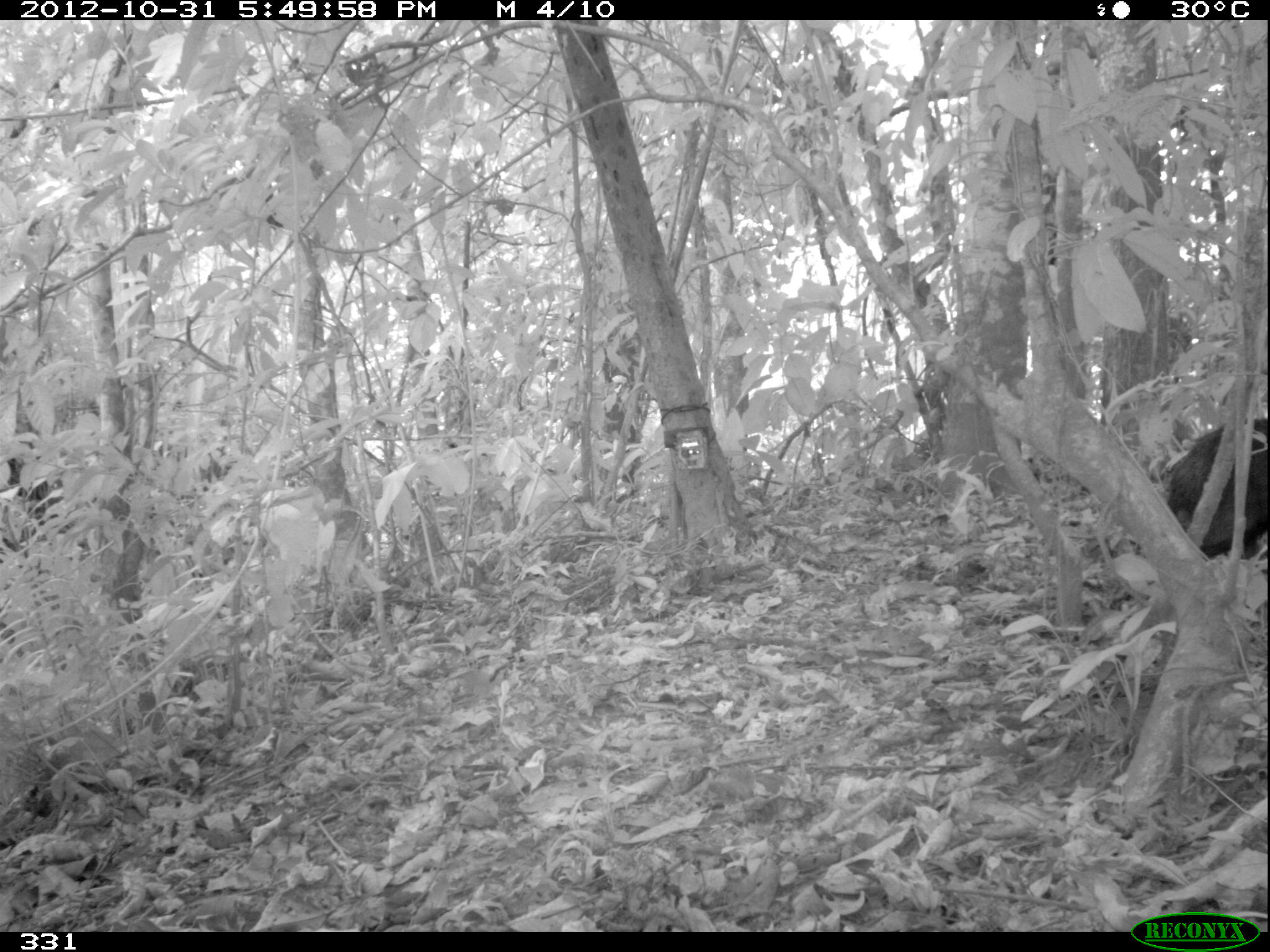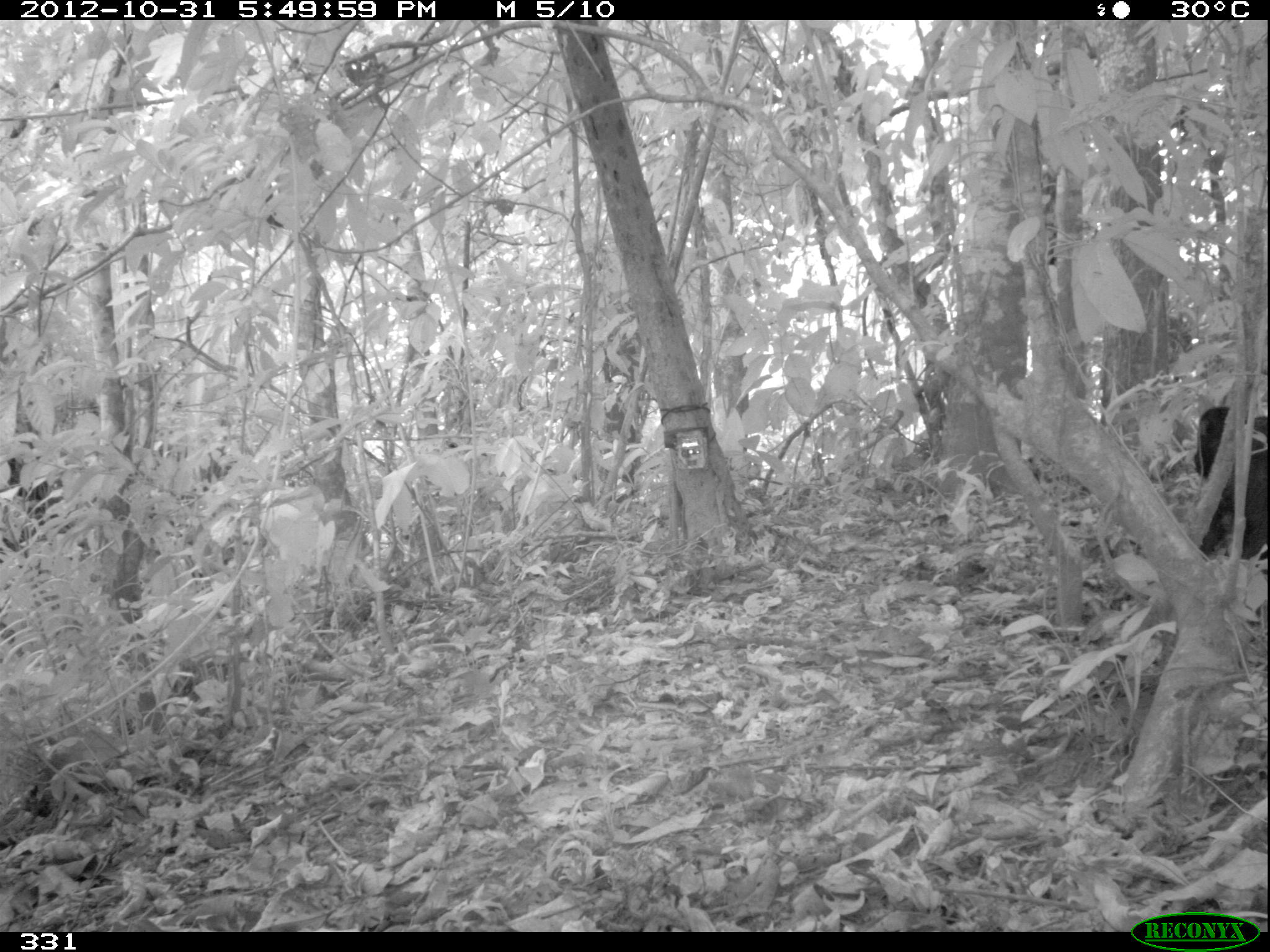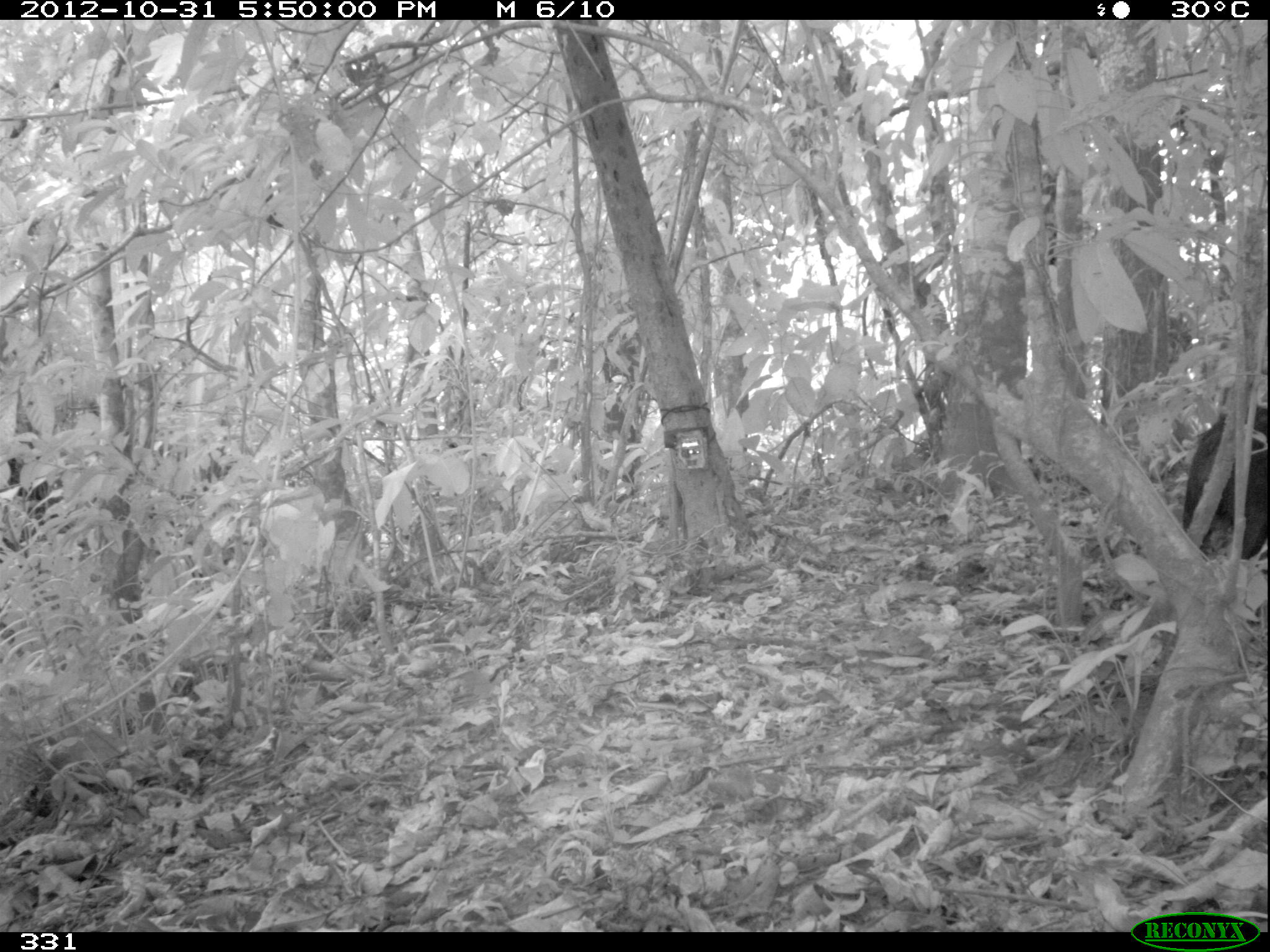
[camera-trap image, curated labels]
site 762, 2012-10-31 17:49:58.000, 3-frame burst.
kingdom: Animalia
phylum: Chordata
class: Mammalia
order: Artiodactyla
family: Tayassuidae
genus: Tayassu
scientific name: Tayassu pecari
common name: white-lipped peccary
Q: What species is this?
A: Tayassu pecari (white-lipped peccary).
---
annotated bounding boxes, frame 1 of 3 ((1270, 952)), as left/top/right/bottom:
tayassu pecari: 1157/419/1269/553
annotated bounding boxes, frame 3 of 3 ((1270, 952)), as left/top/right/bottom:
tayassu pecari: 1179/407/1270/559